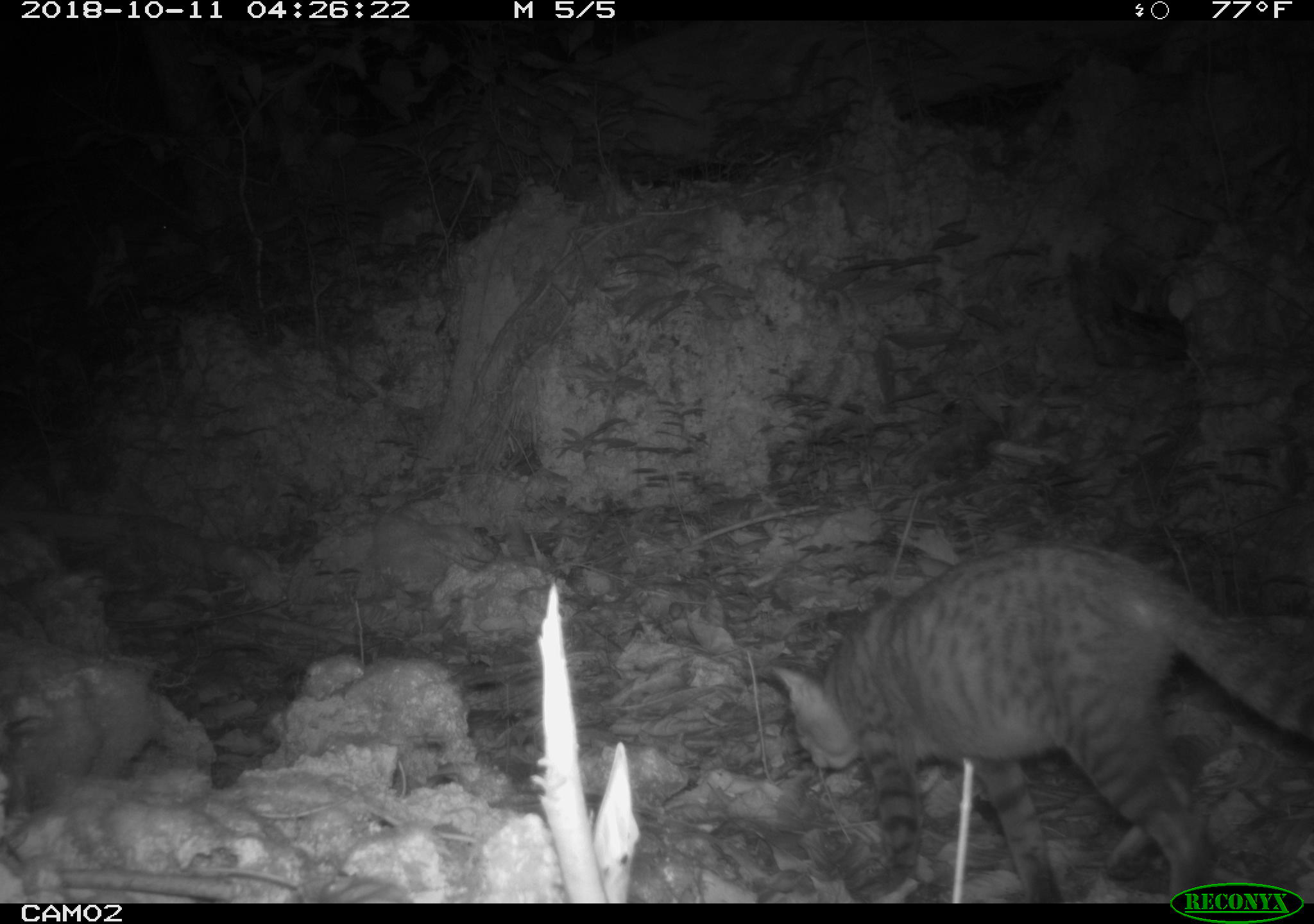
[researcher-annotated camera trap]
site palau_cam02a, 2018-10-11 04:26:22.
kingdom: Animalia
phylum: Chordata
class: Mammalia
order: Carnivora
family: Felidae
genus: Felis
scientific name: Felis catus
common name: cat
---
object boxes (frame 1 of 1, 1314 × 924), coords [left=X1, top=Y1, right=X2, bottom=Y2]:
cat: [left=760, top=540, right=1314, bottom=885]